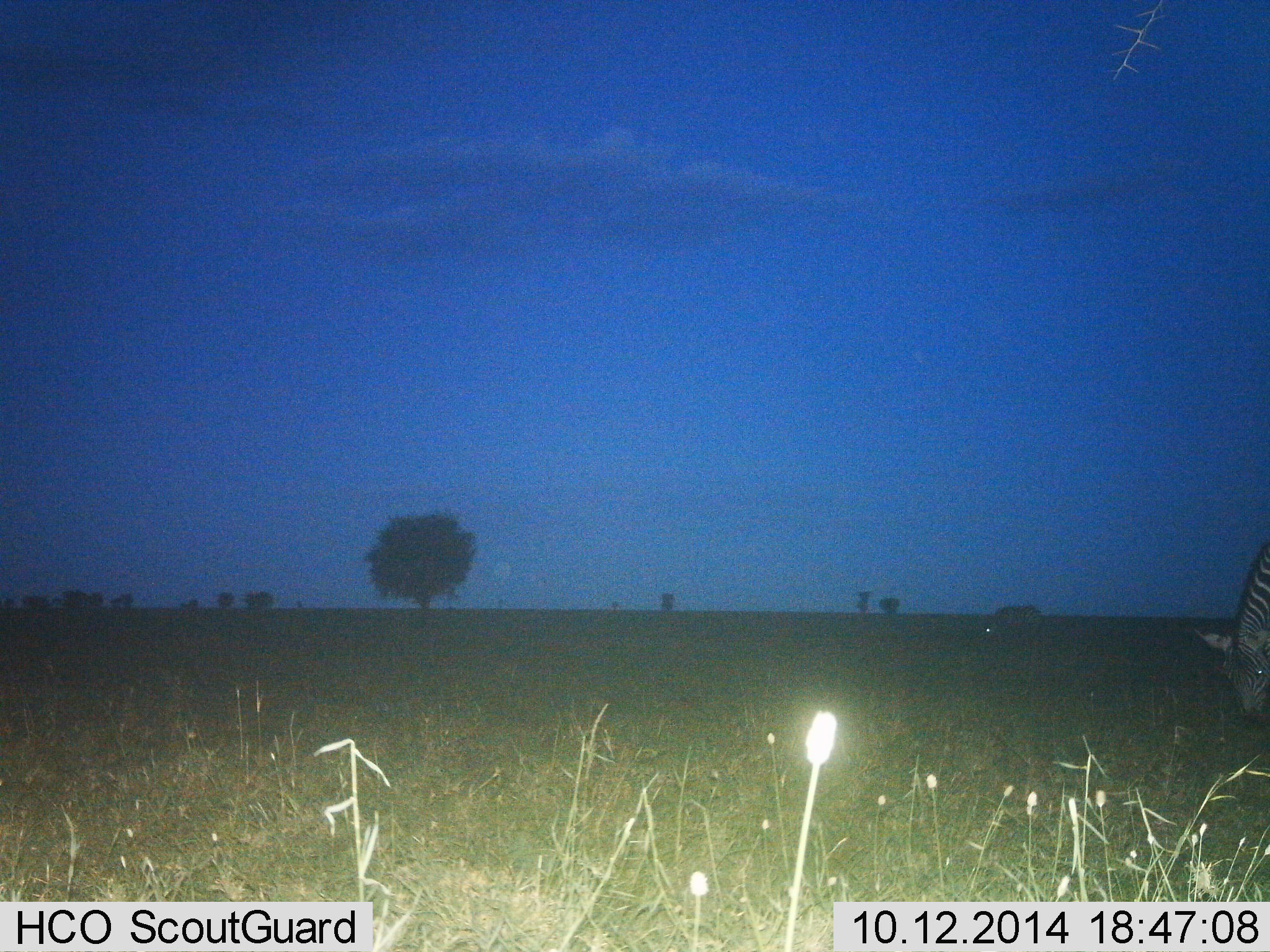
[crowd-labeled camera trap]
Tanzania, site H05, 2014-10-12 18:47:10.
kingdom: Animalia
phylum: Chordata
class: Mammalia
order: Perissodactyla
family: Equidae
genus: Equus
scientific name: Equus quagga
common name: plains zebra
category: zebra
Zebra (plains zebra) (Equus quagga), count 2. Behavior (volunteer vote fractions): standing 9%, resting 0%, moving 18%, interacting 0%. Young present (vote fraction): 0%. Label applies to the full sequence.